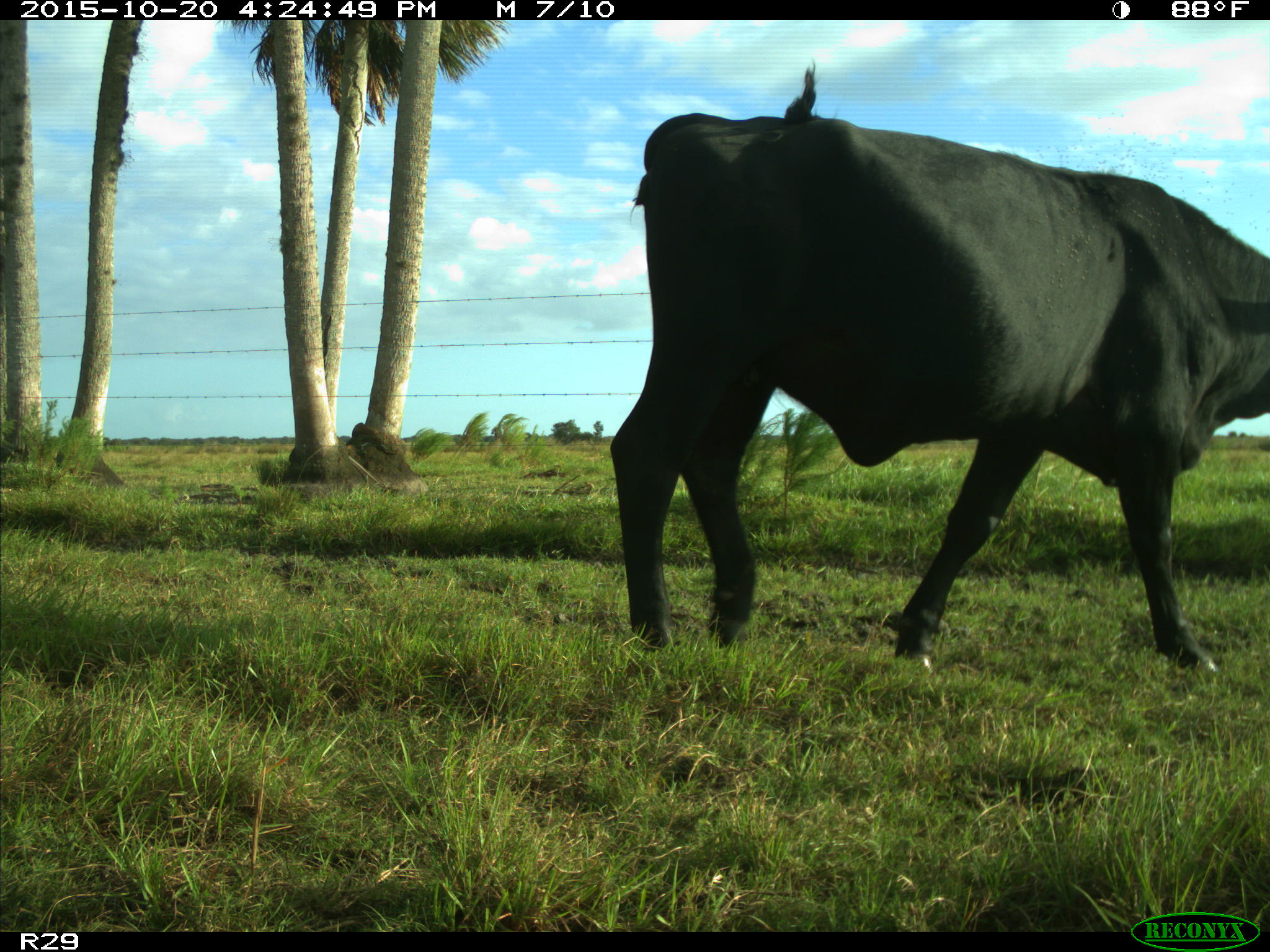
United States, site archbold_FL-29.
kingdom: Animalia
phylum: Chordata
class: Mammalia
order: Artiodactyla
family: Bovidae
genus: Bos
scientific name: Bos taurus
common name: domestic cow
Bos taurus (domestic cow).